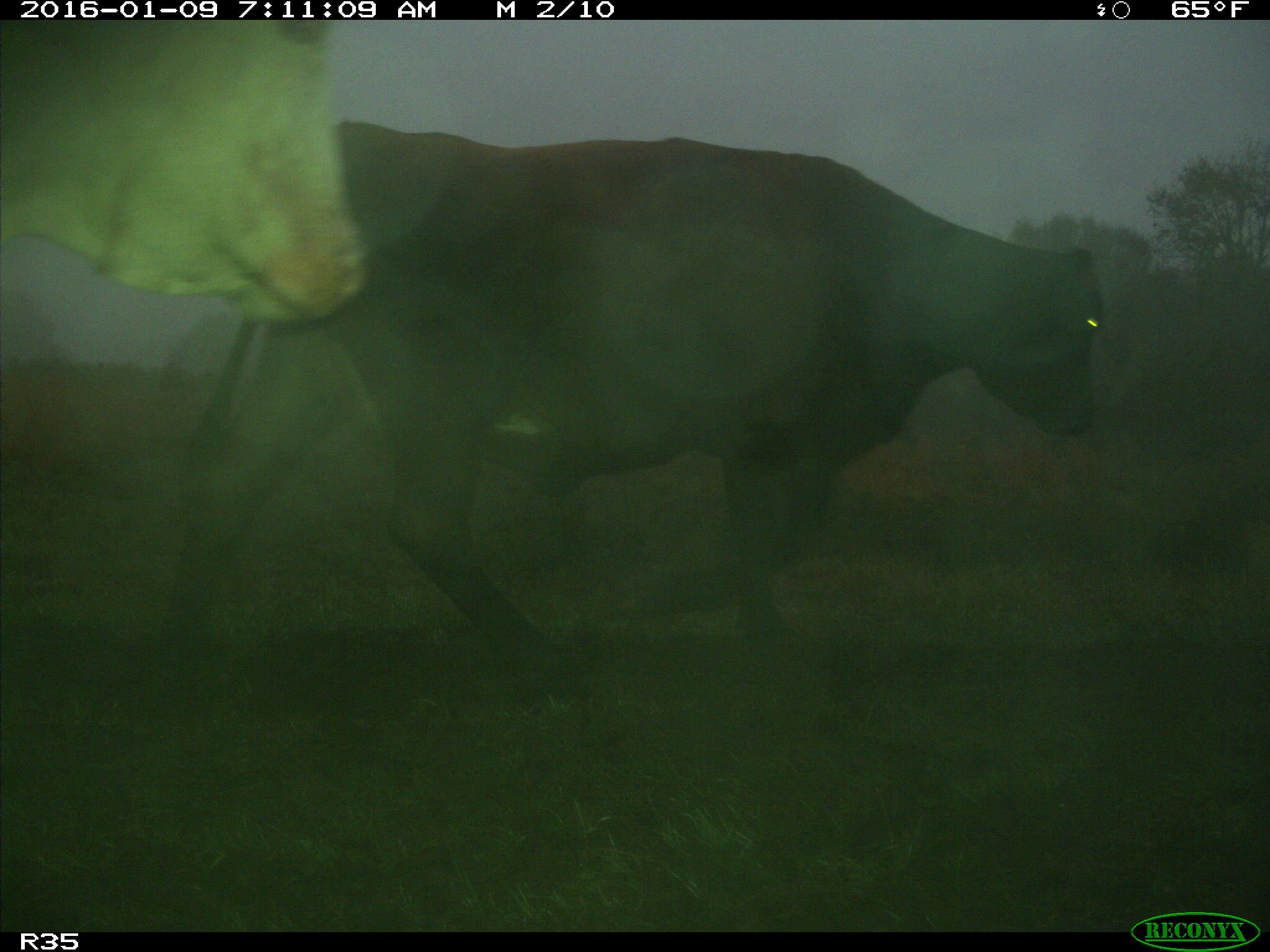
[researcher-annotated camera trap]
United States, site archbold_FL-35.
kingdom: Animalia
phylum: Chordata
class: Mammalia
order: Artiodactyla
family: Bovidae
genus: Bos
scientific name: Bos taurus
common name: domestic cow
Bos taurus (domestic cow).